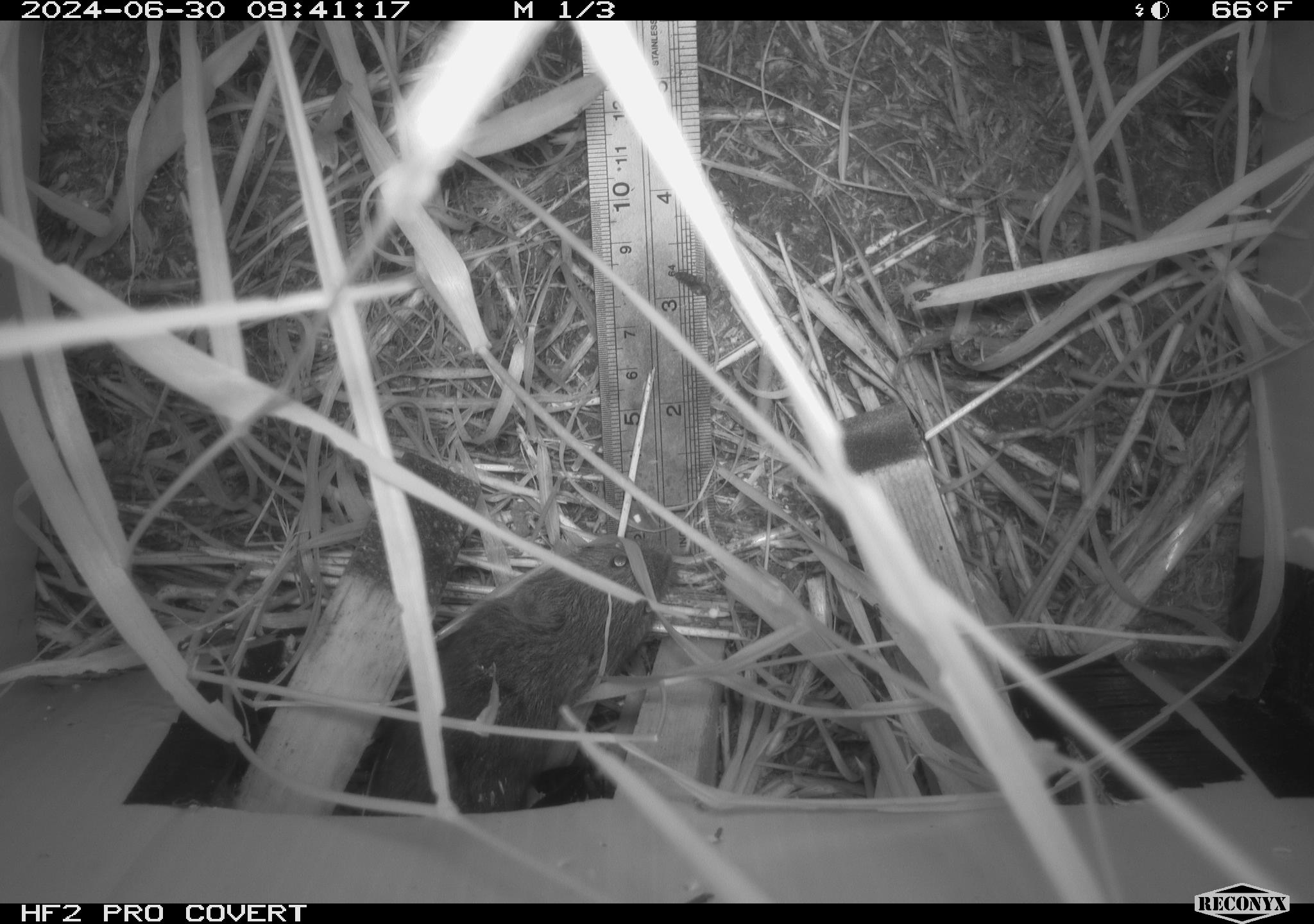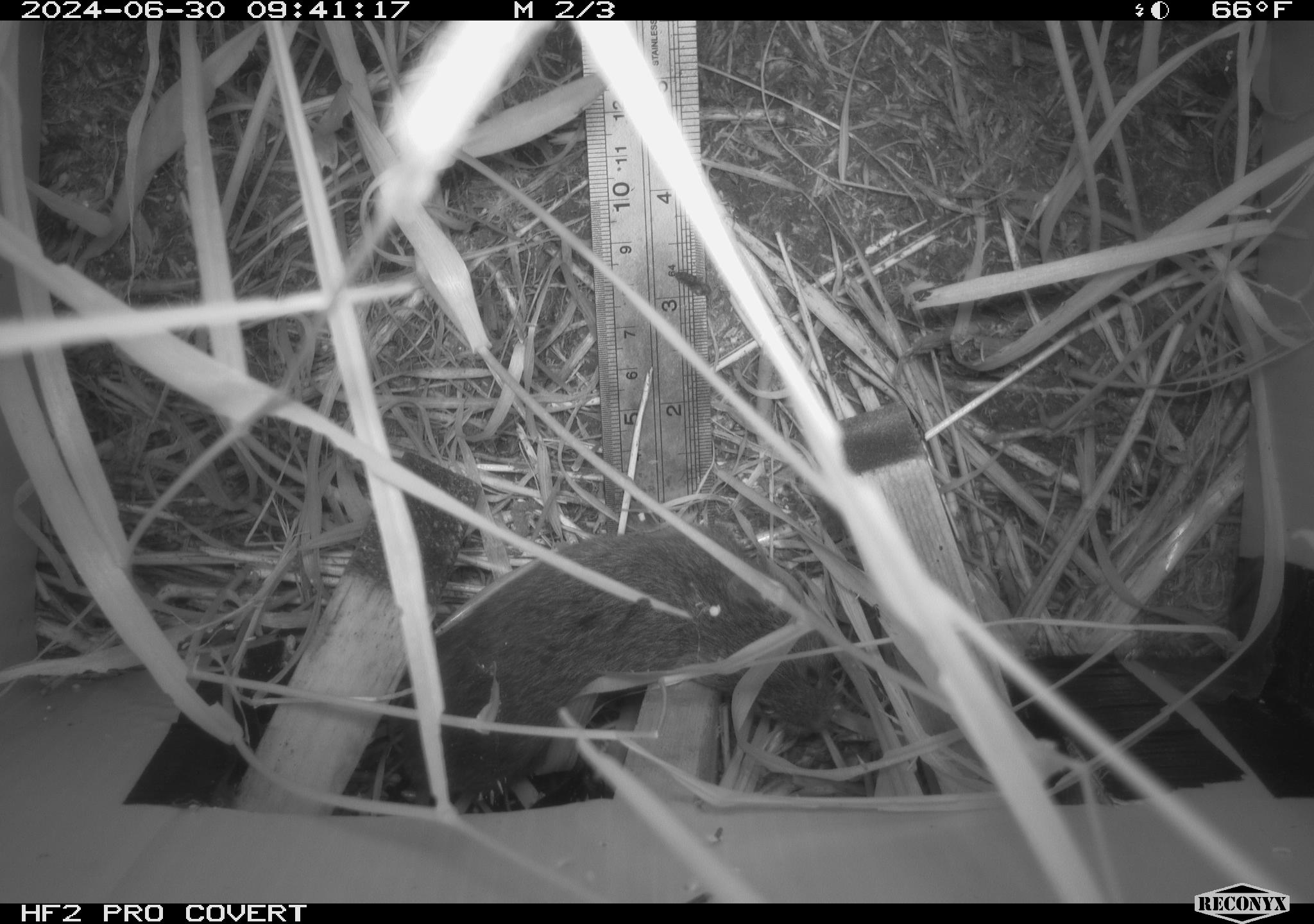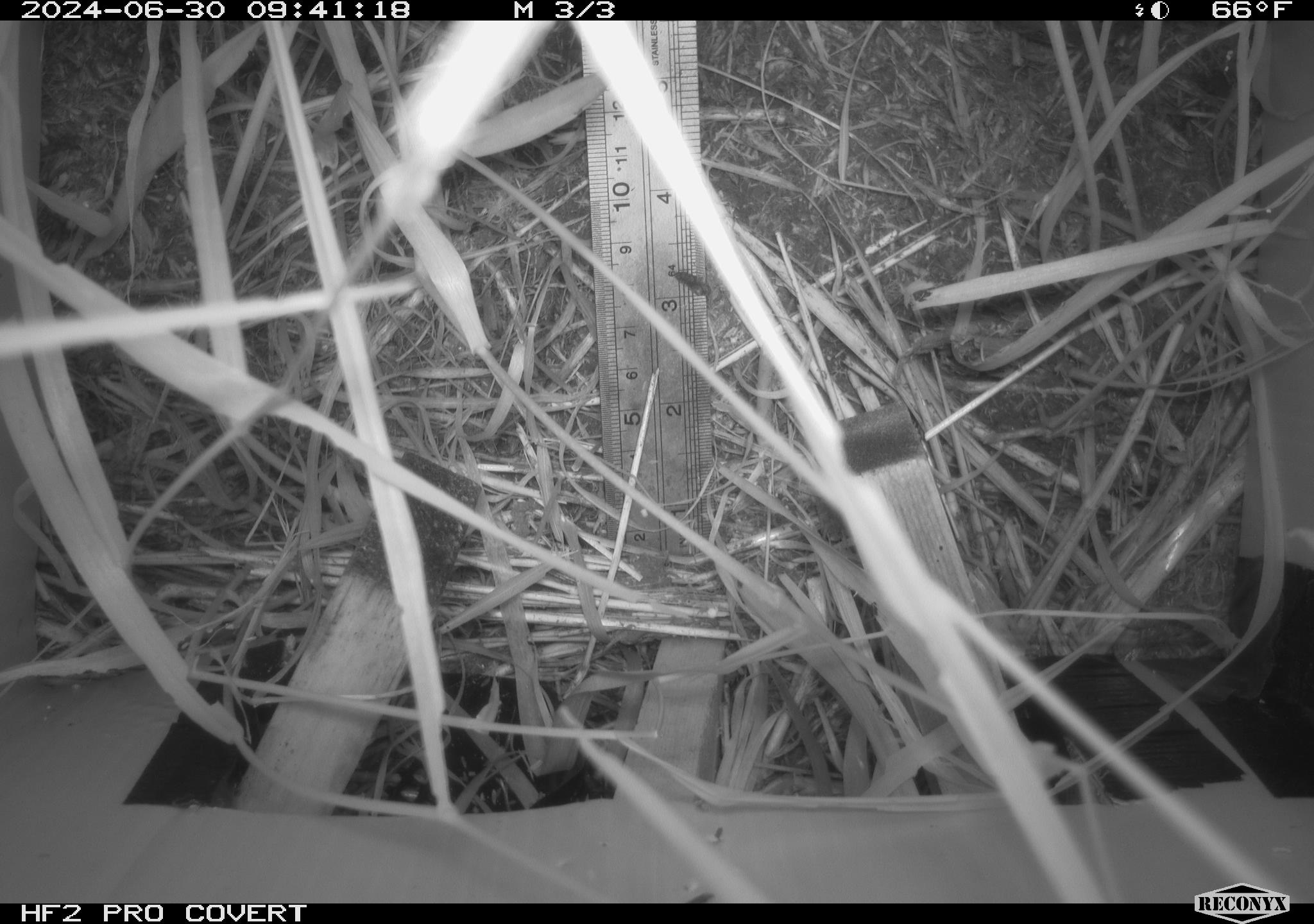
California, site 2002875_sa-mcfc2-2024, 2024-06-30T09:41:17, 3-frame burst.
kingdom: Animalia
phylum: Chordata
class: Mammalia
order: Rodentia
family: Cricetidae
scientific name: Arvicolinae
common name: voles, lemmings, and muskrats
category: arvicolinae subfamily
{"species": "arvicolinae subfamily (voles, lemmings, and muskrats) (Arvicolinae)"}